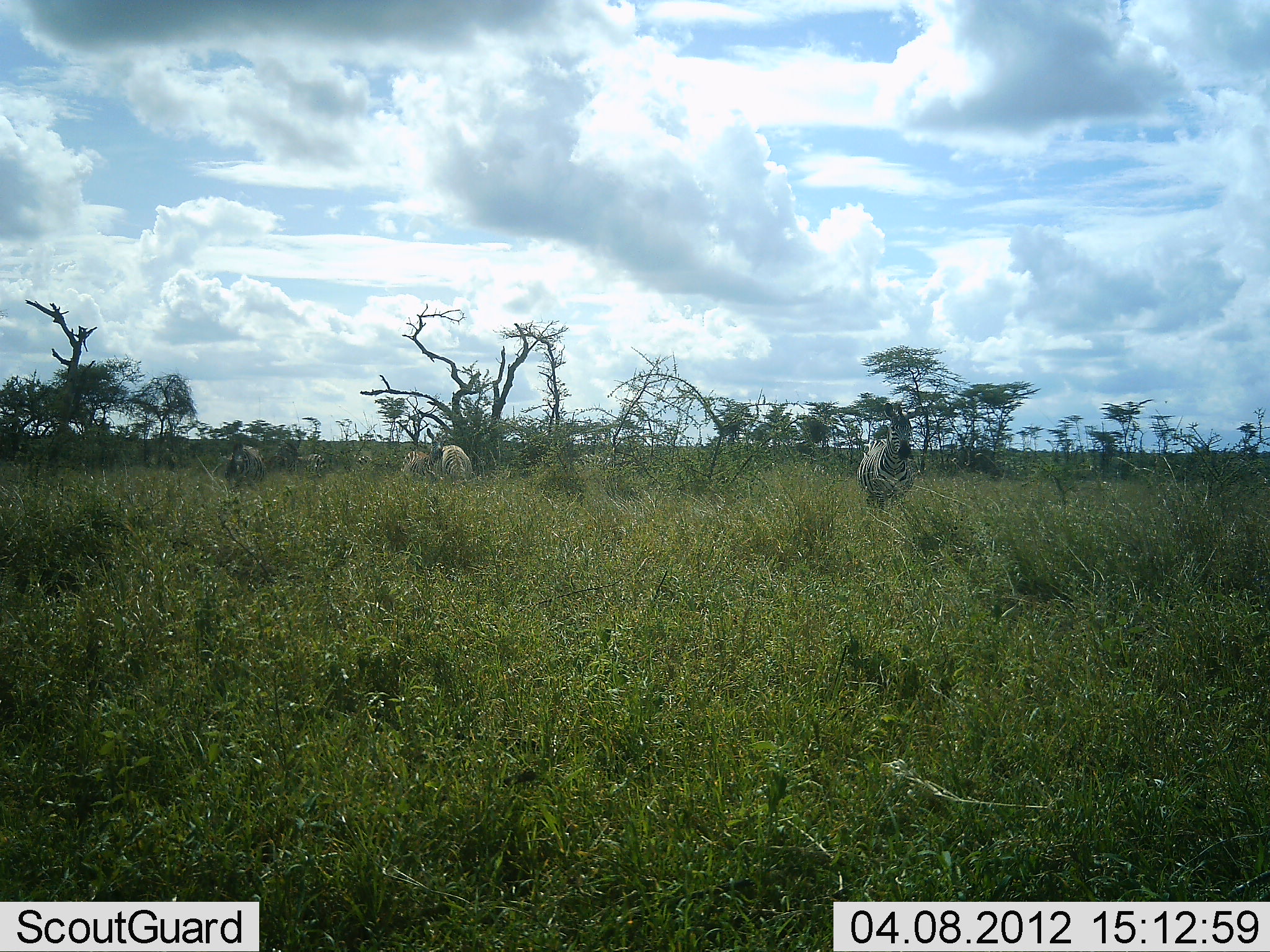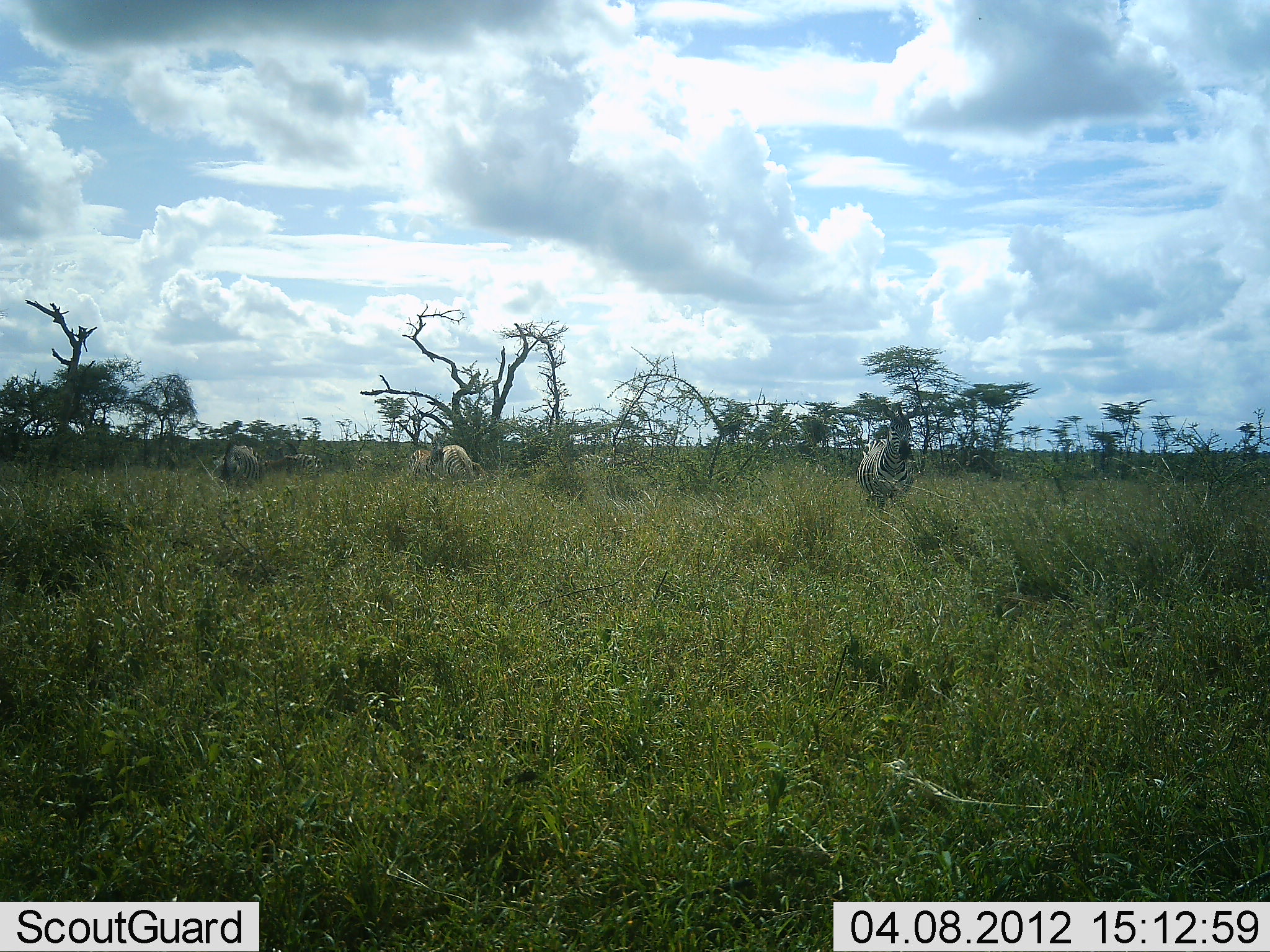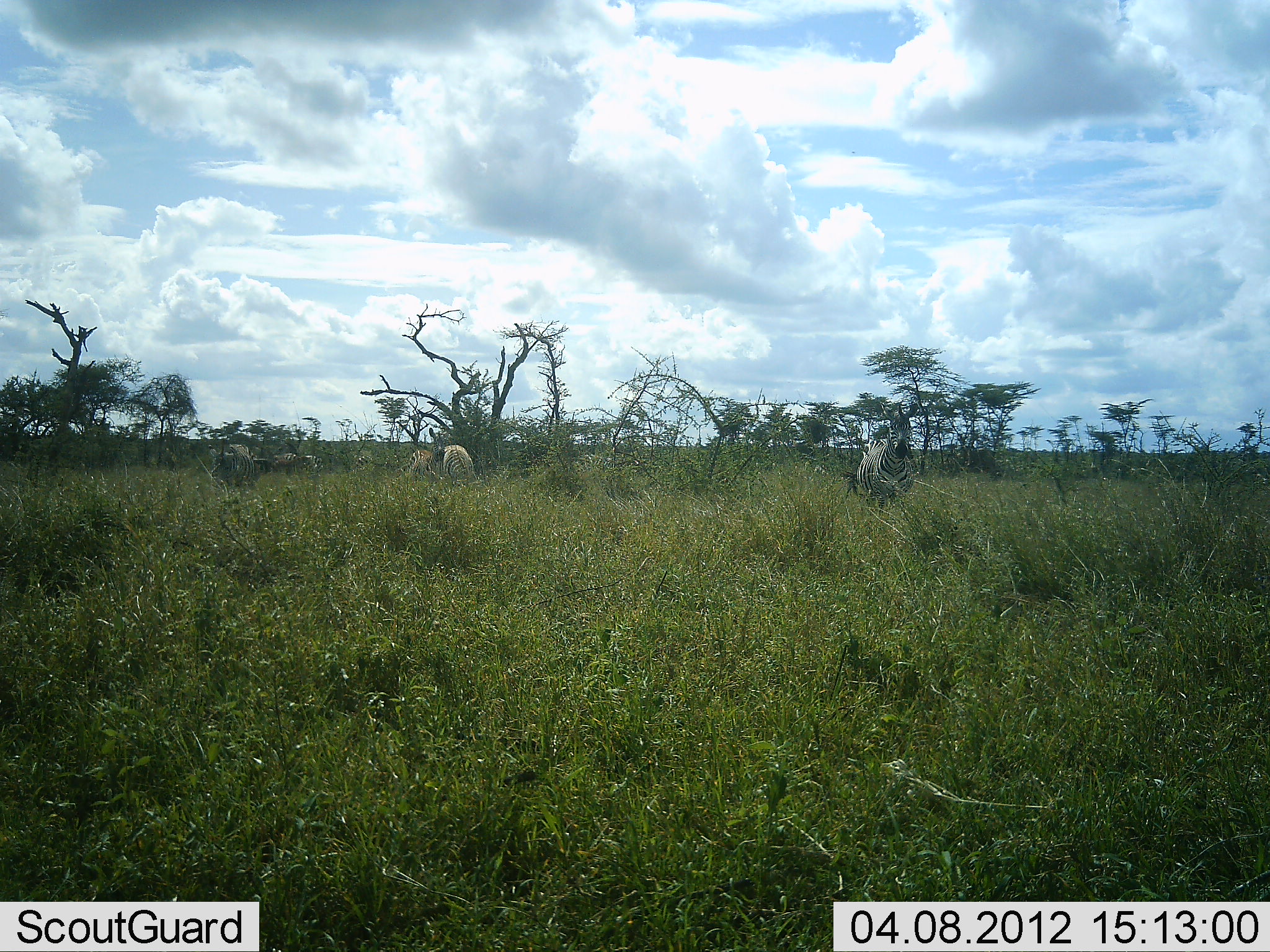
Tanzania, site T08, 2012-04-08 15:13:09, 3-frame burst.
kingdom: Animalia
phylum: Chordata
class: Mammalia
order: Perissodactyla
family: Equidae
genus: Equus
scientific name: Equus quagga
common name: plains zebra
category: zebra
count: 4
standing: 86%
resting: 0%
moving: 23%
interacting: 9%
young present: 0%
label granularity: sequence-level